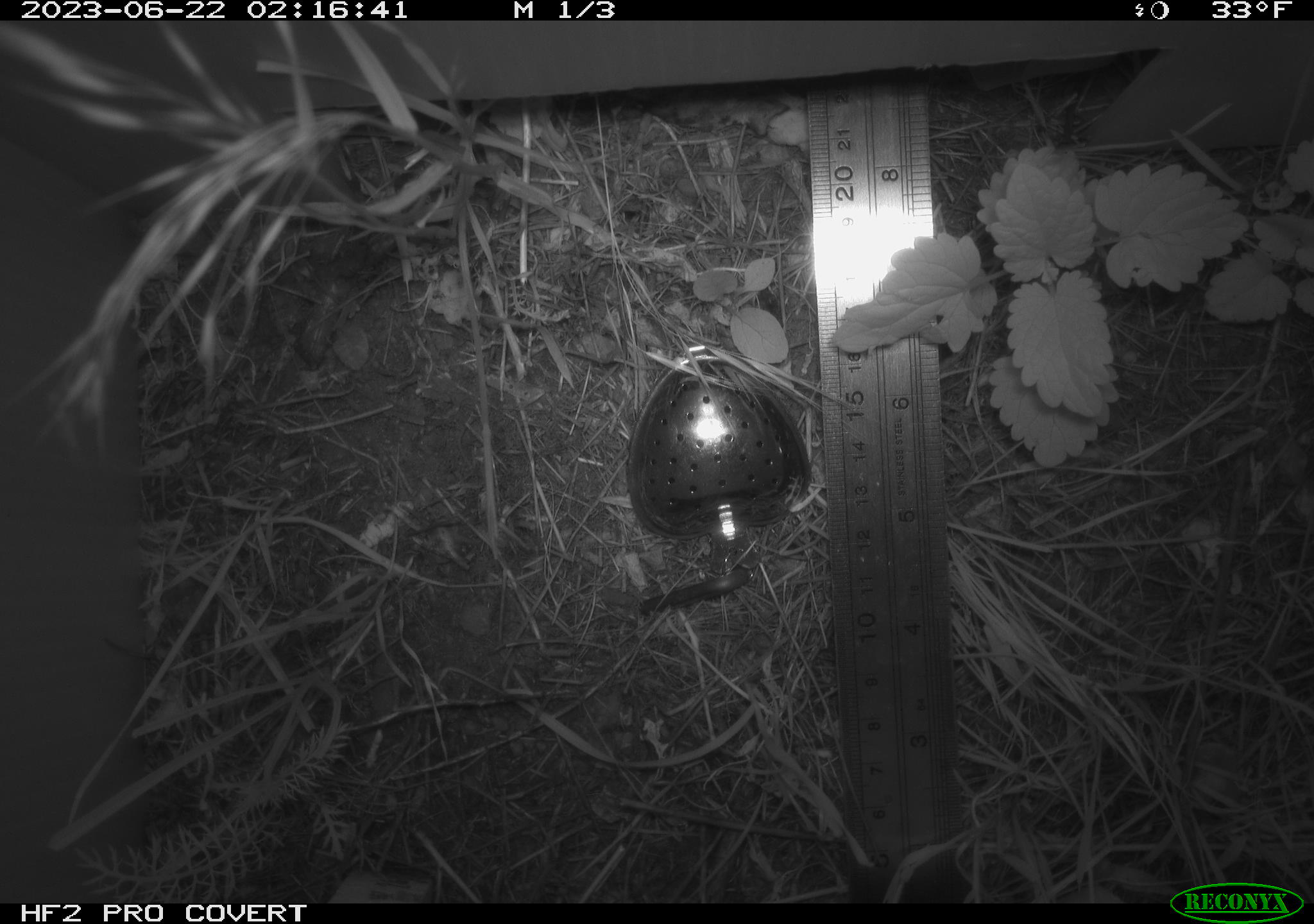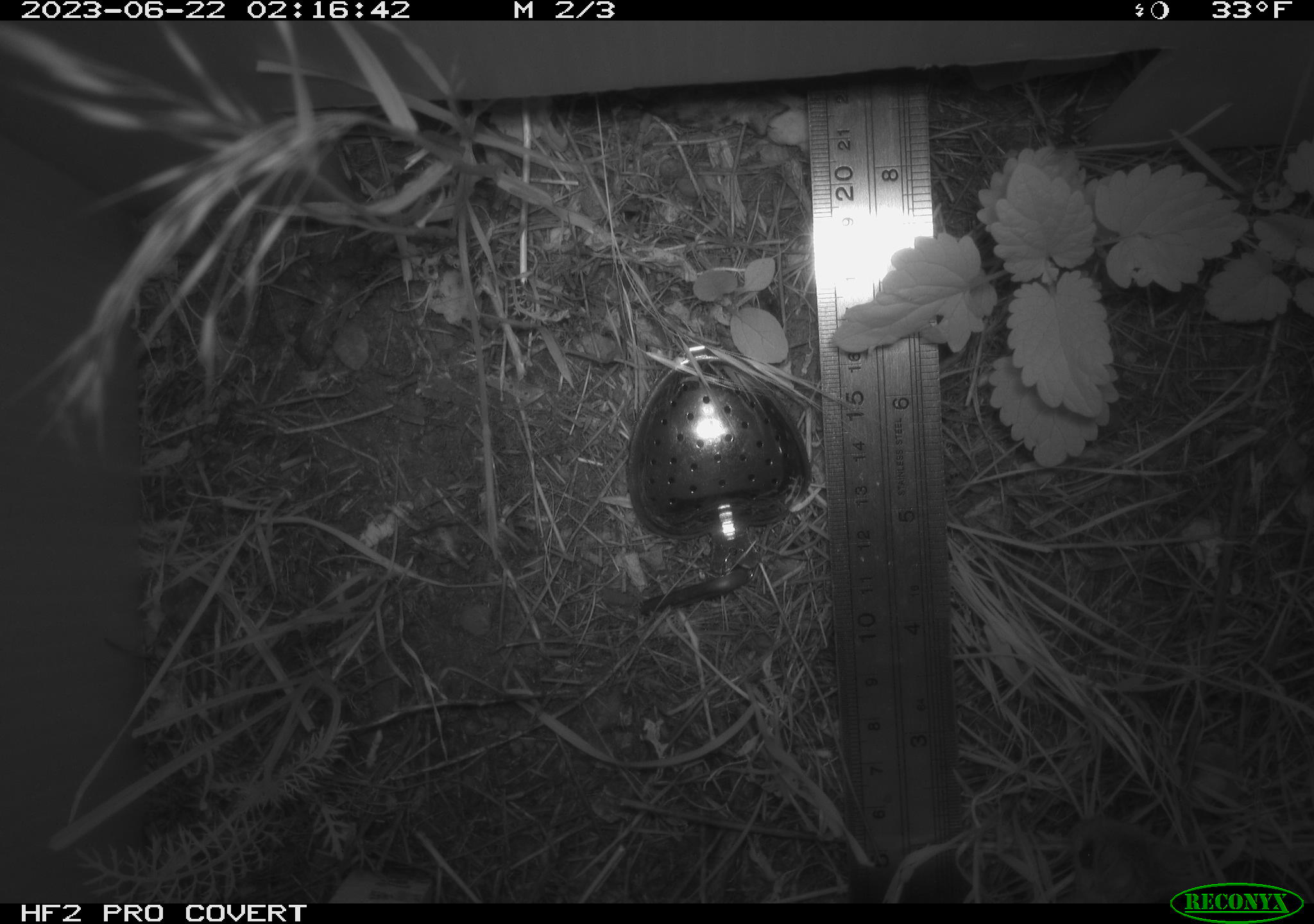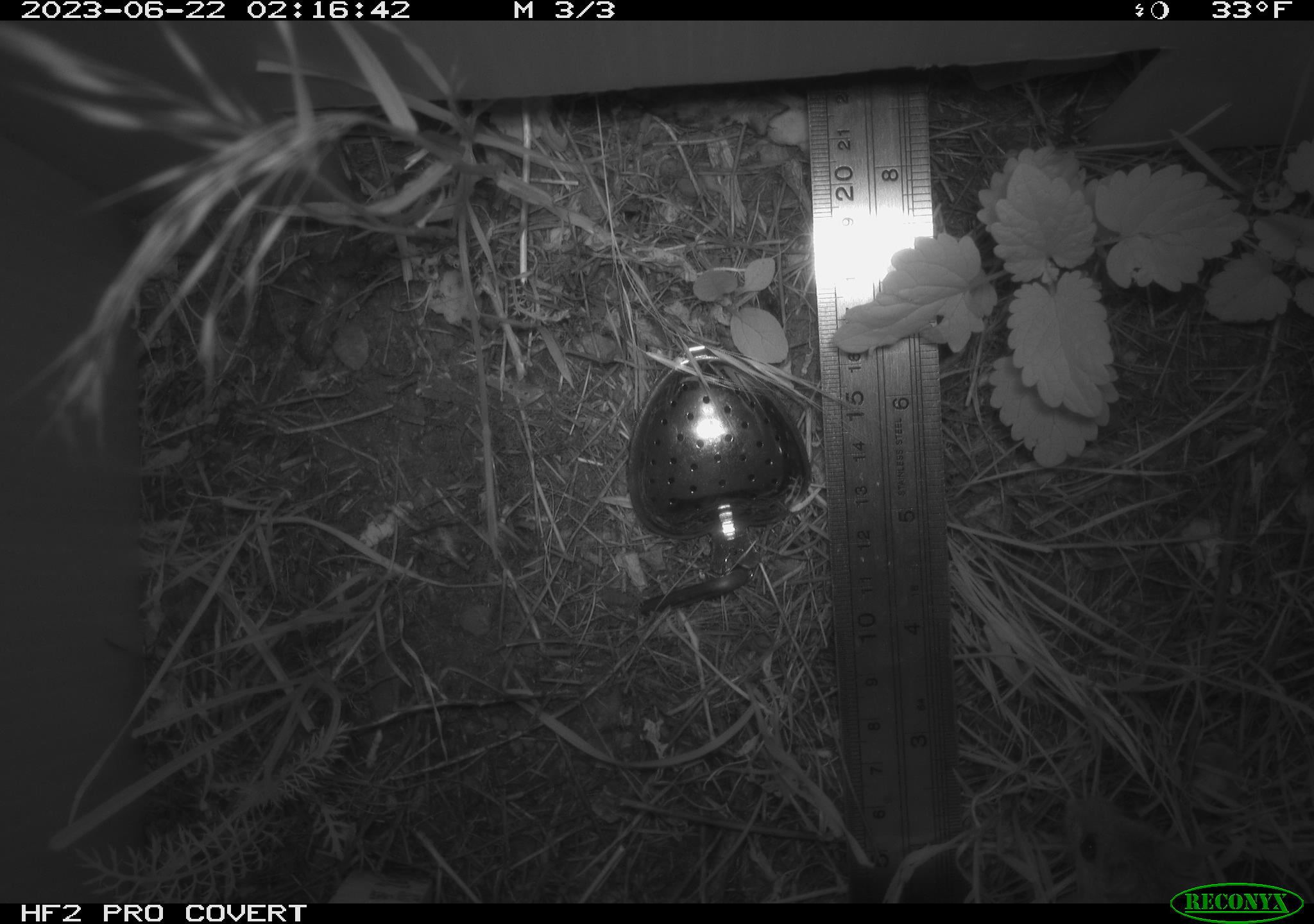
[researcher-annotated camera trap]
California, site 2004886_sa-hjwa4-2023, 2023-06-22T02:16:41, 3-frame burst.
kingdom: Animalia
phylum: Chordata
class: Mammalia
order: Rodentia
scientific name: Rodentia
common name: mouse species